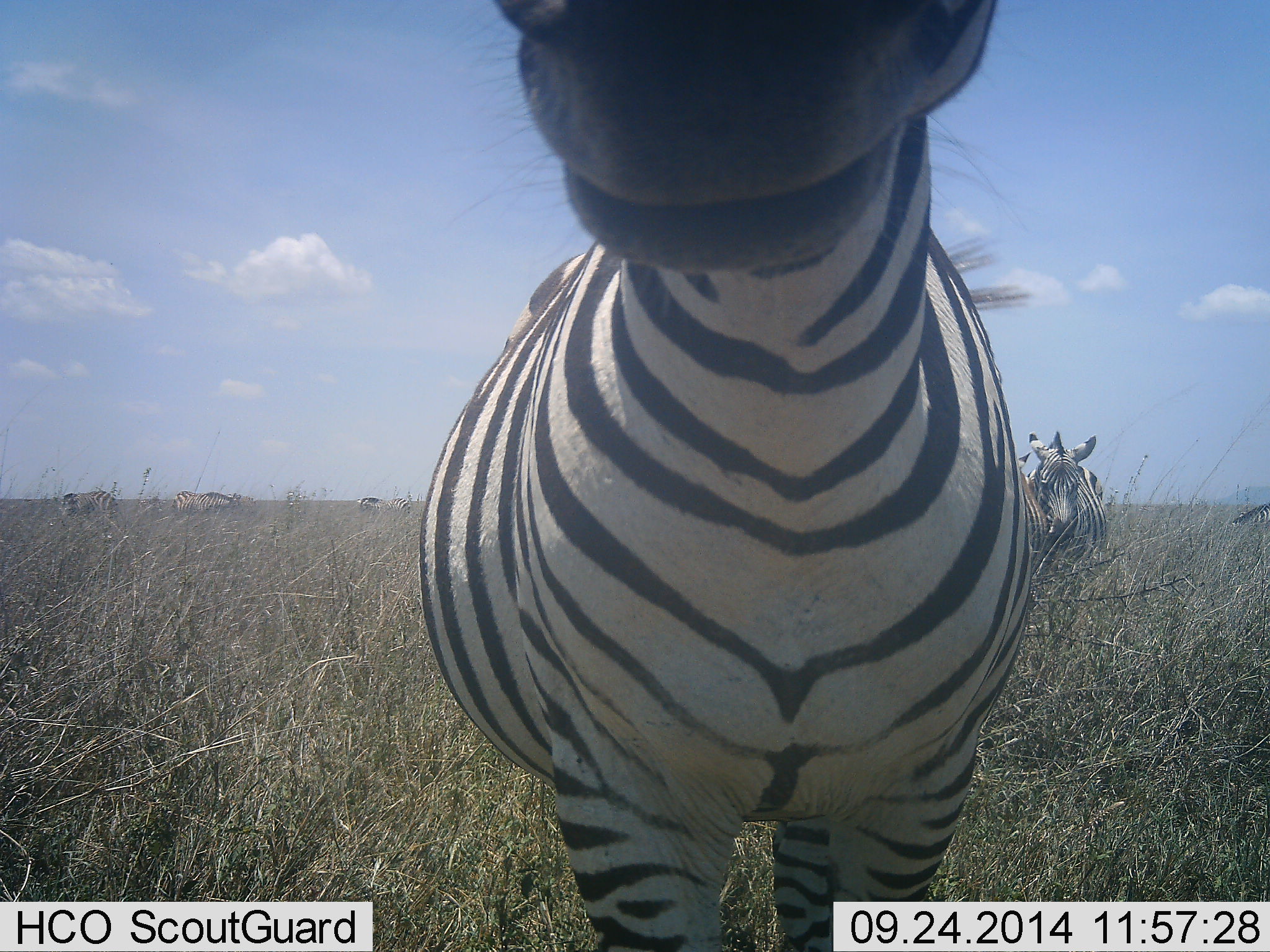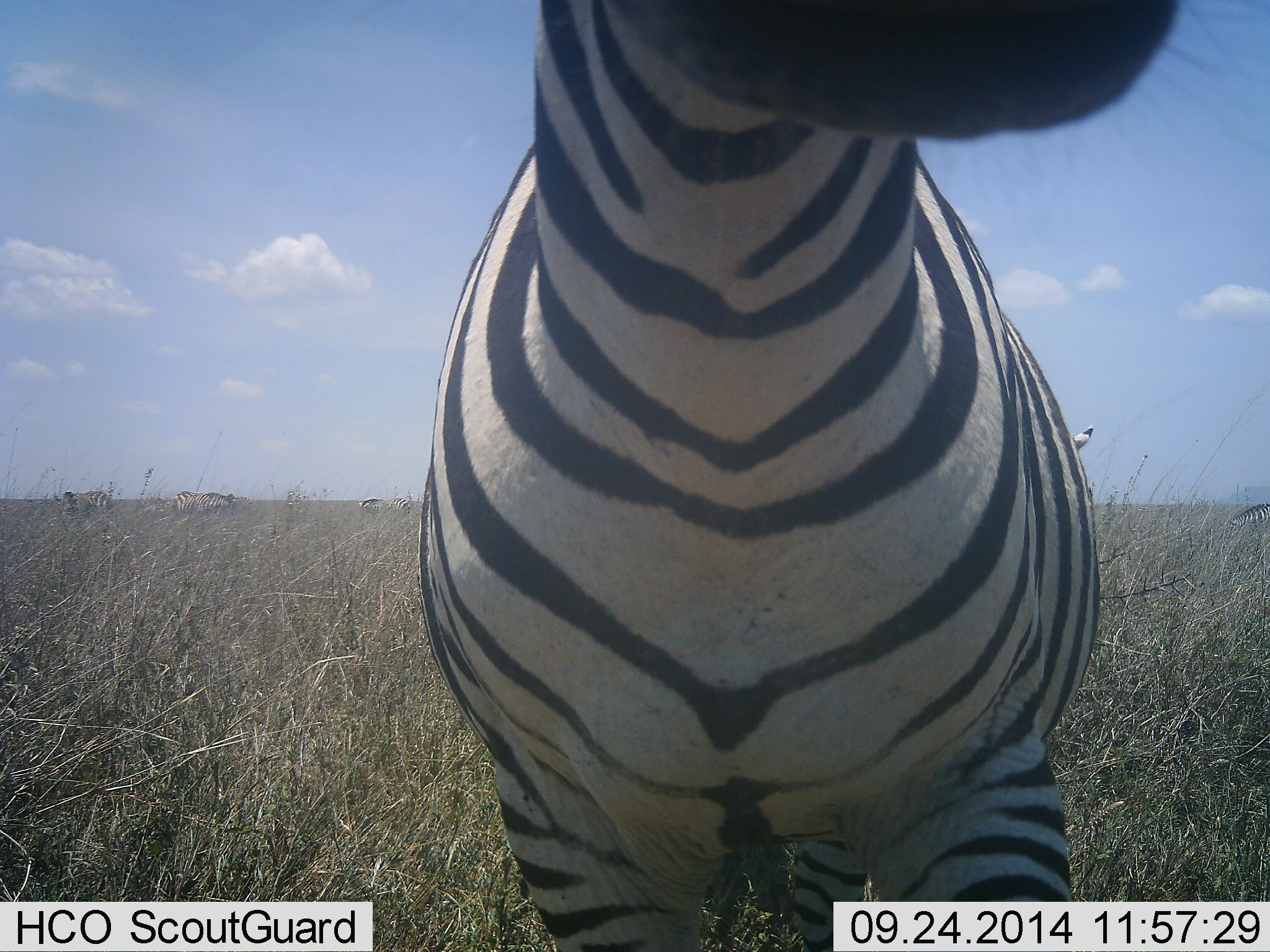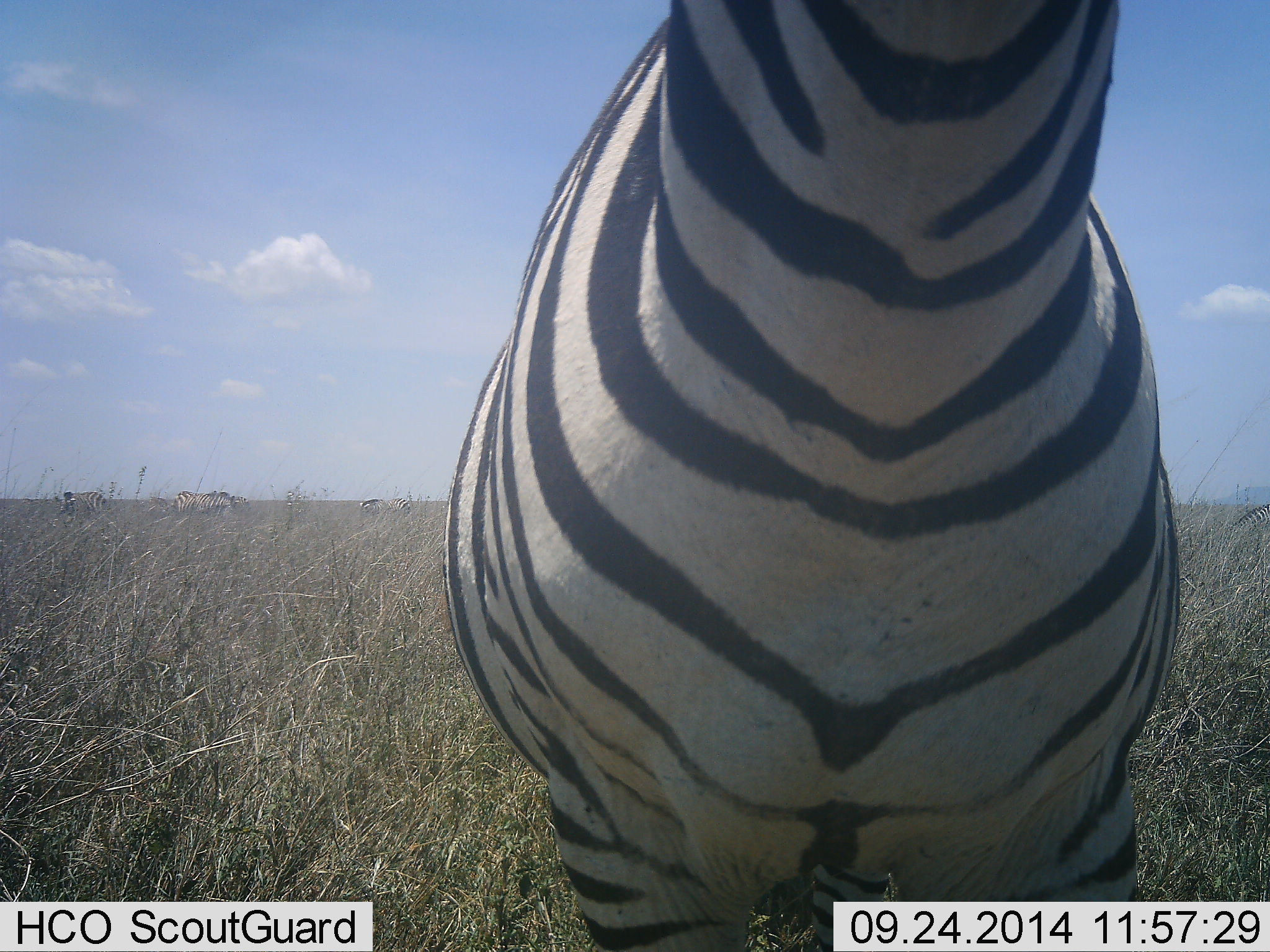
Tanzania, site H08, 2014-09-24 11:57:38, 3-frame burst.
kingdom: Animalia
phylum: Chordata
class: Mammalia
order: Perissodactyla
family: Equidae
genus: Equus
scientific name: Equus quagga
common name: plains zebra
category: zebra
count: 7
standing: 90%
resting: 20%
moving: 50%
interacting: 0%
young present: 0%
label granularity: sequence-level